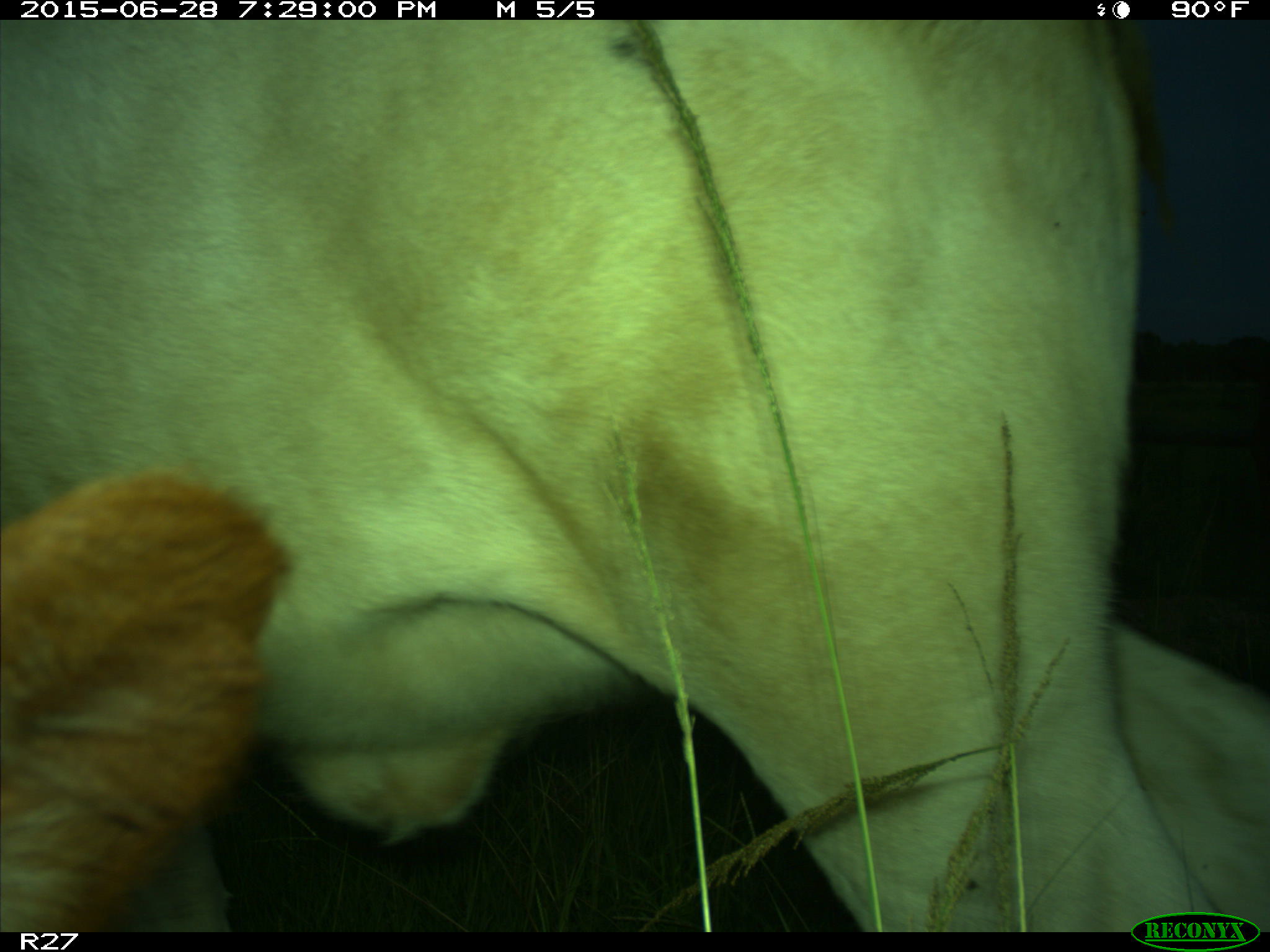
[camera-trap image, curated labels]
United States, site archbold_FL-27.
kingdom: Animalia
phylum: Chordata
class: Mammalia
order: Artiodactyla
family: Bovidae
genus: Bos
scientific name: Bos taurus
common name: domestic cow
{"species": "Bos taurus (domestic cow)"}